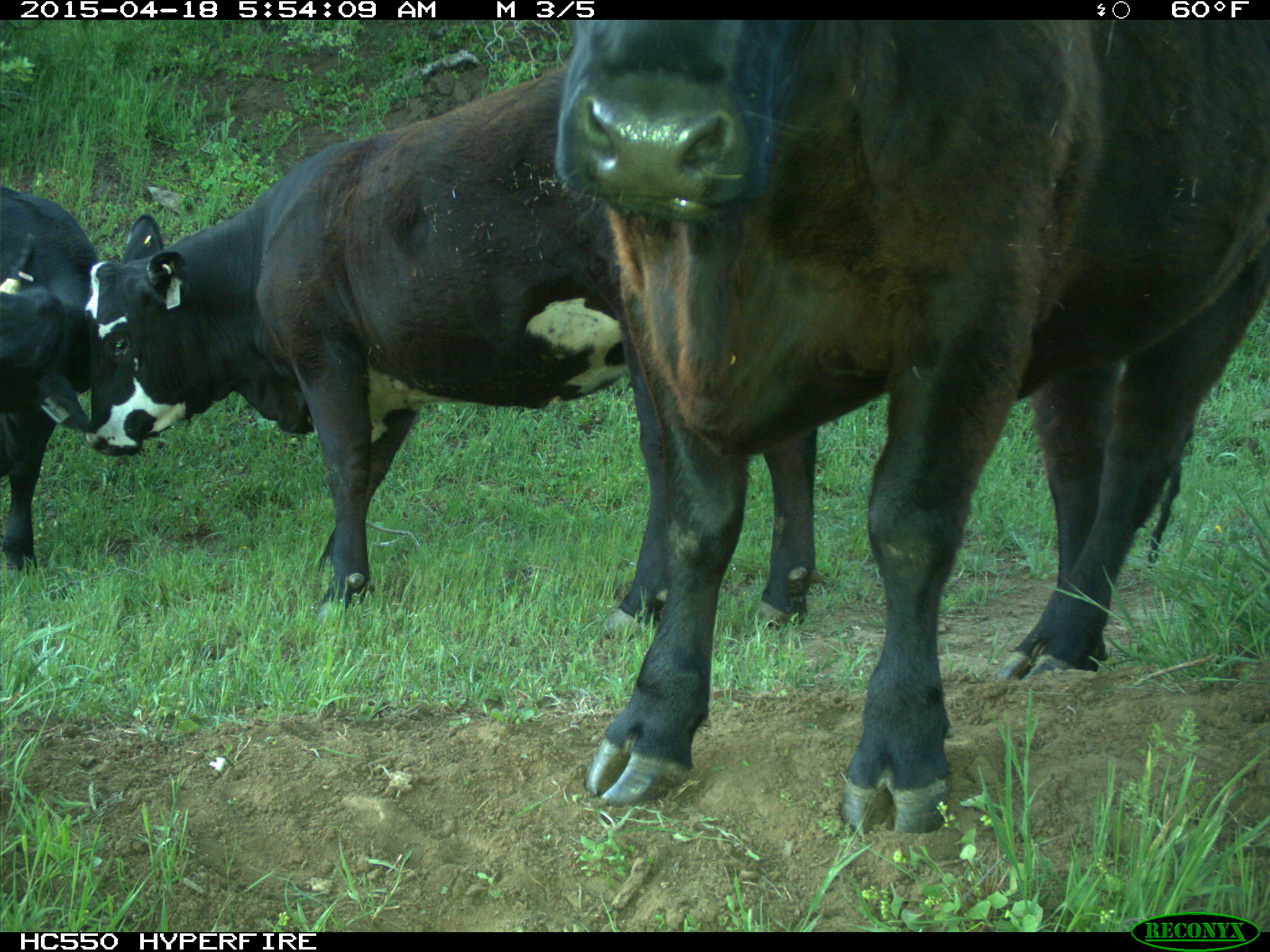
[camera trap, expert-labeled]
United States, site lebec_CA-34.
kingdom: Animalia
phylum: Chordata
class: Mammalia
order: Artiodactyla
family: Bovidae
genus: Bos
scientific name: Bos taurus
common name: domestic cow